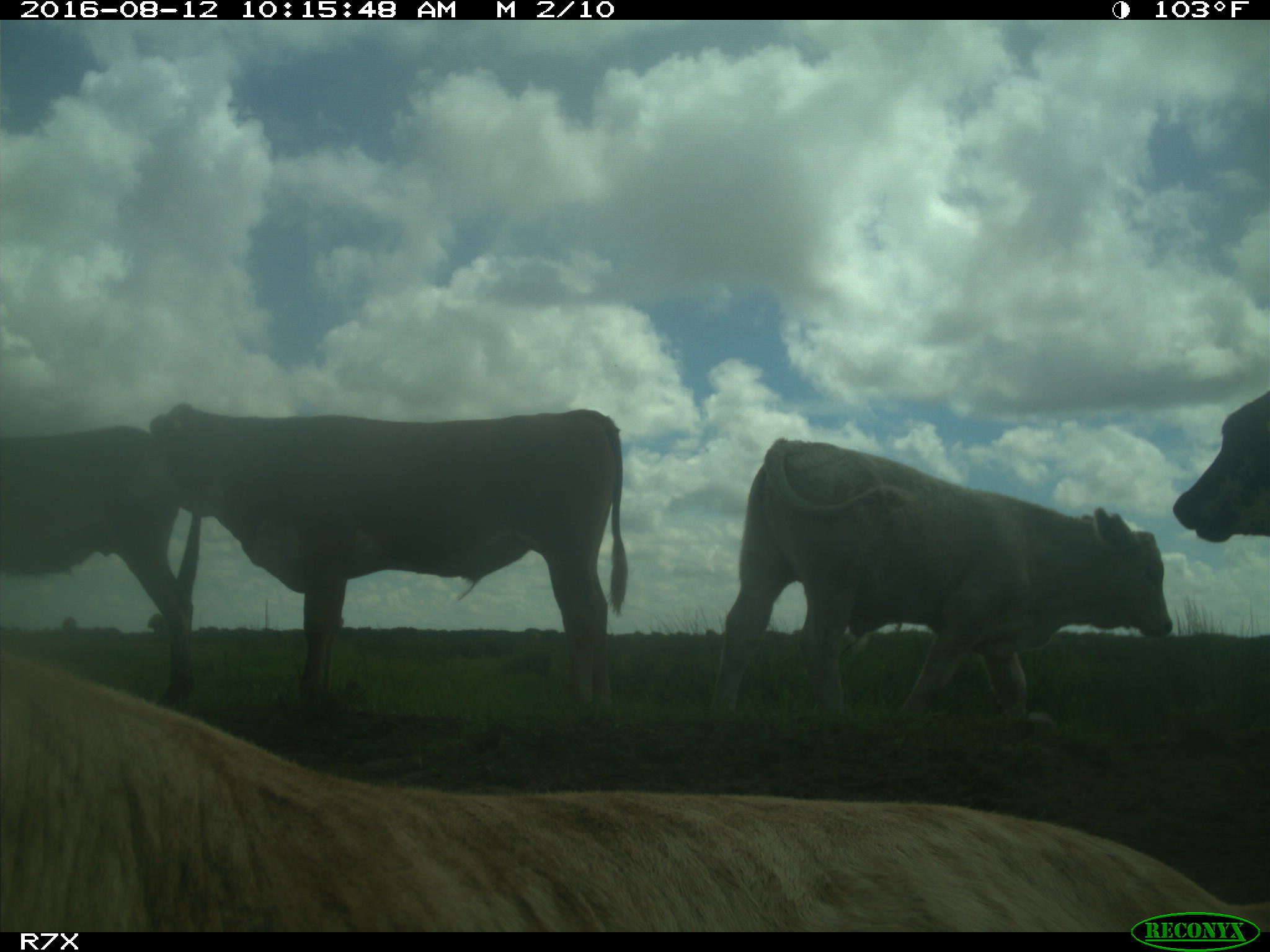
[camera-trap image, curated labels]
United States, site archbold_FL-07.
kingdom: Animalia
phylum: Chordata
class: Mammalia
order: Artiodactyla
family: Bovidae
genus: Bos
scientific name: Bos taurus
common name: domestic cow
Bos taurus (domestic cow).